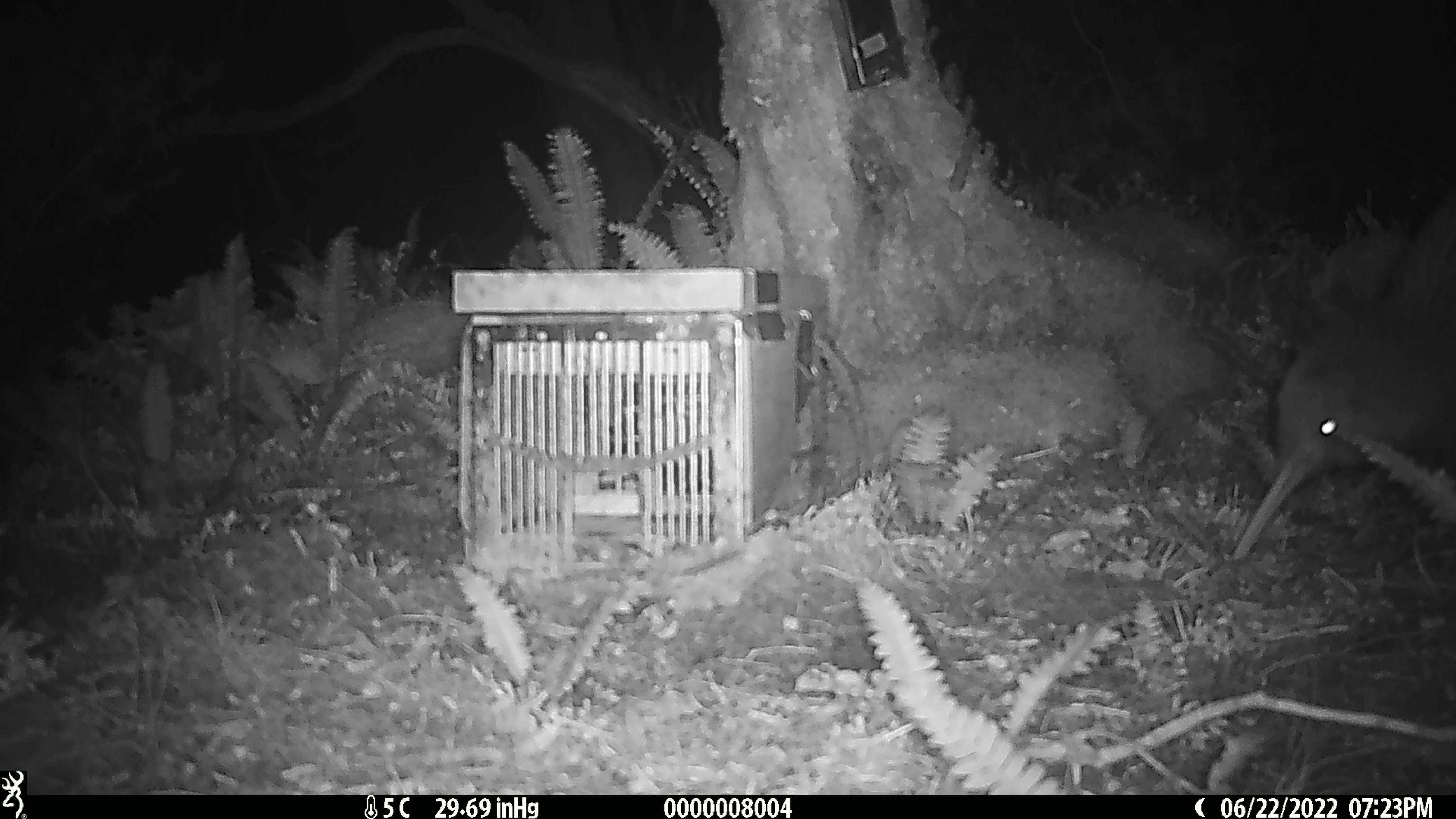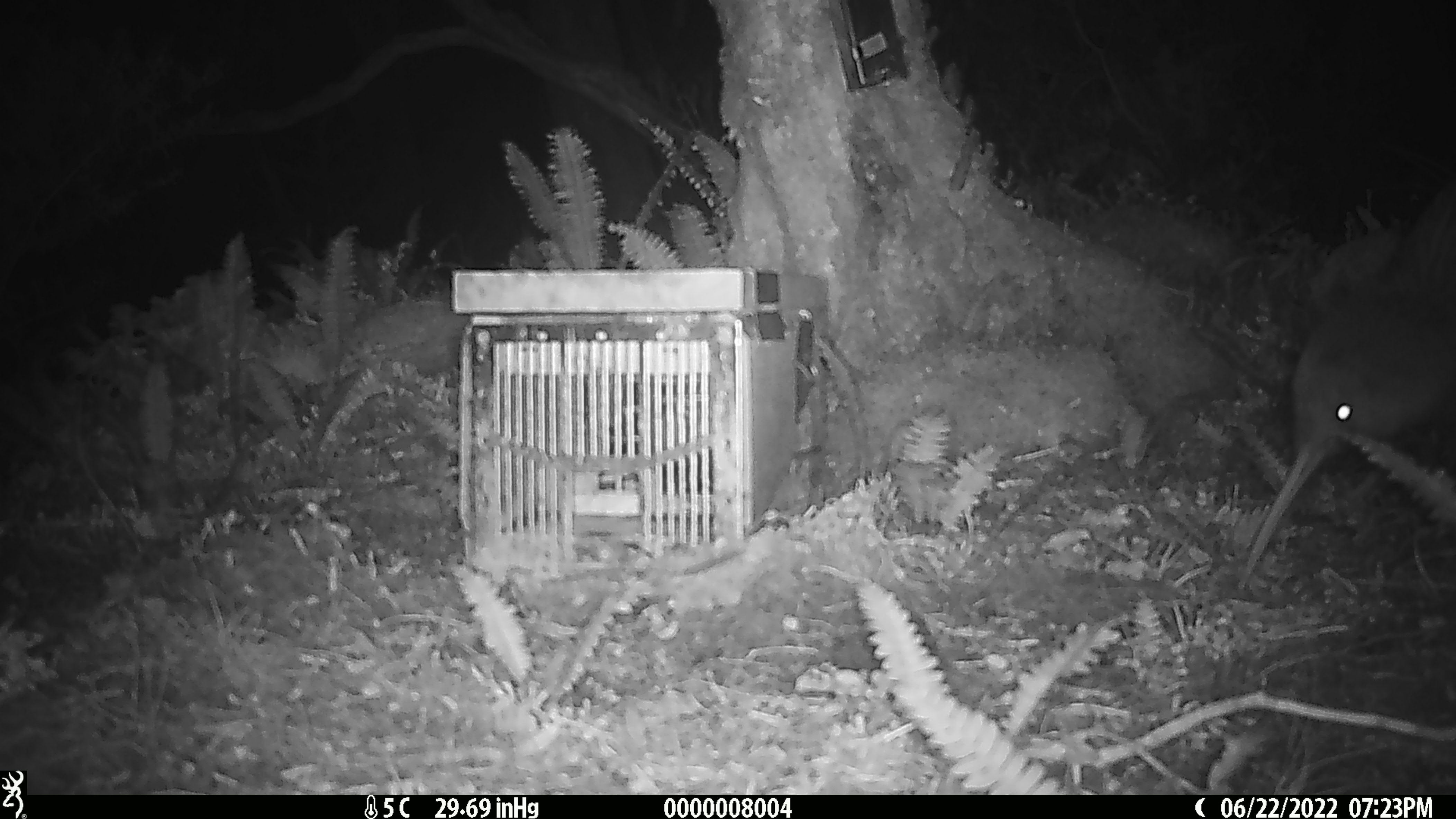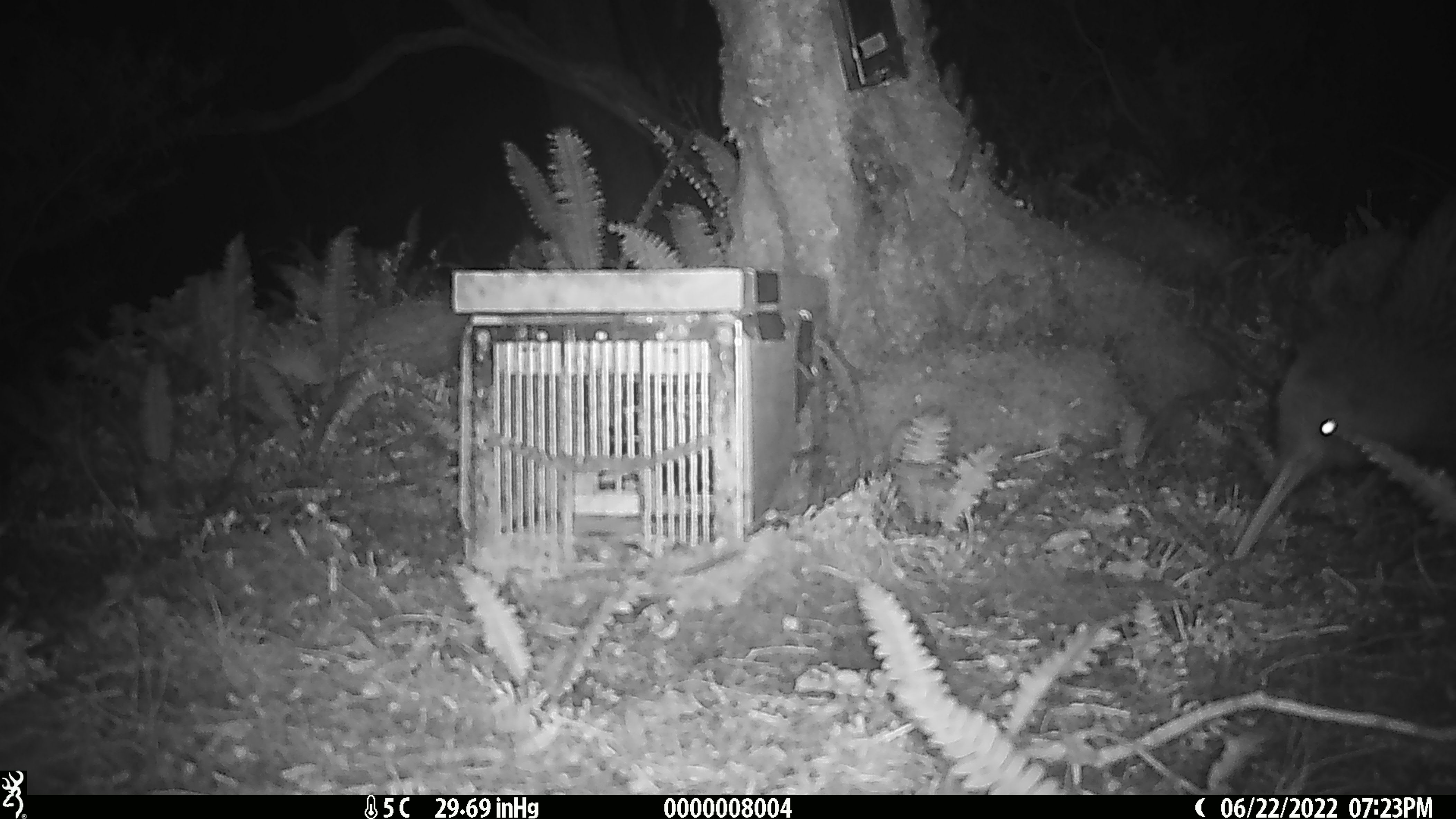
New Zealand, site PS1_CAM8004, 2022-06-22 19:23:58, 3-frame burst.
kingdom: Animalia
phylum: Chordata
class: Aves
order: Apterygiformes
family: Apterygidae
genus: Apteryx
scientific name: Apteryx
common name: kiwi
Kiwi (Apteryx).